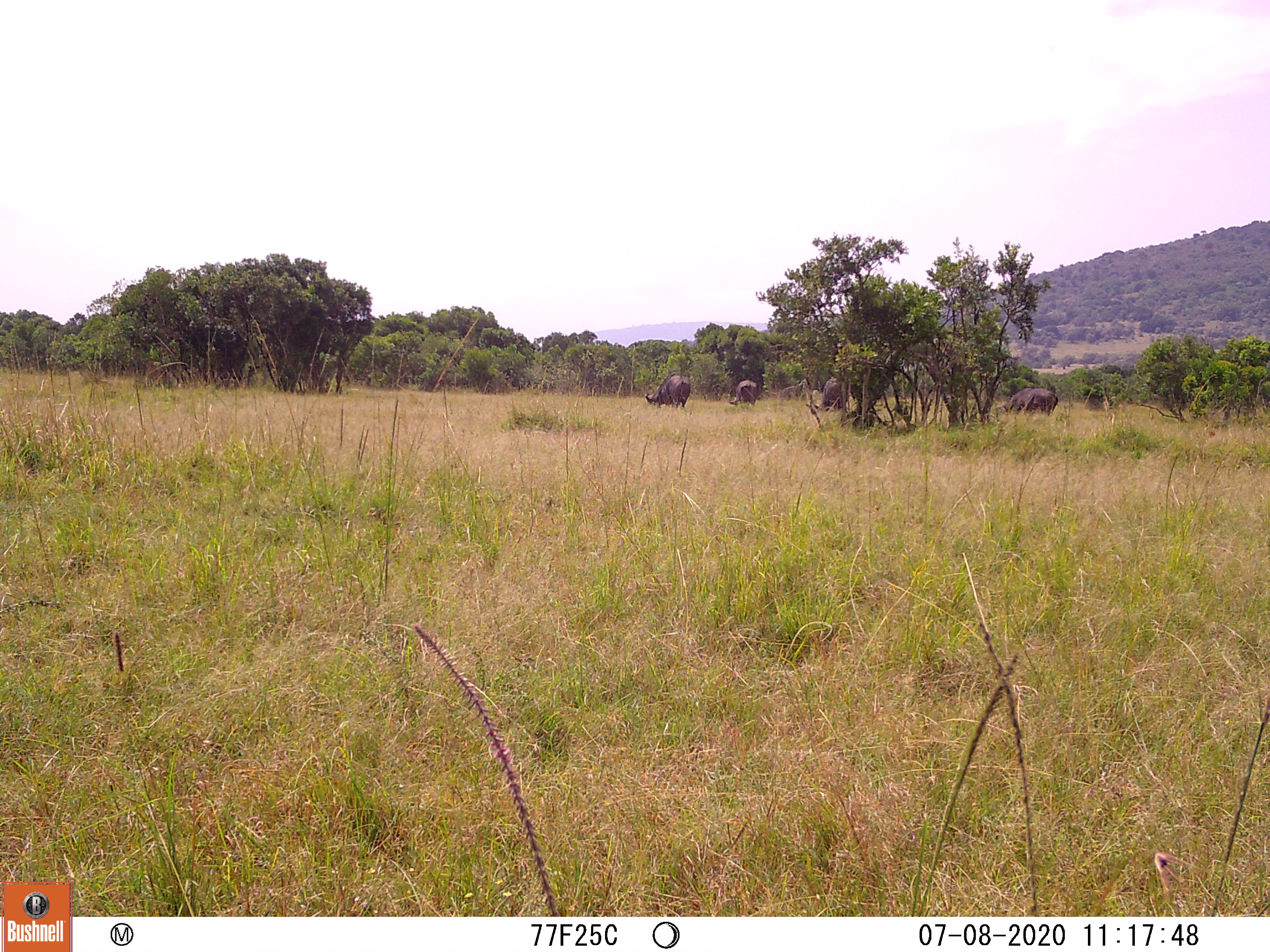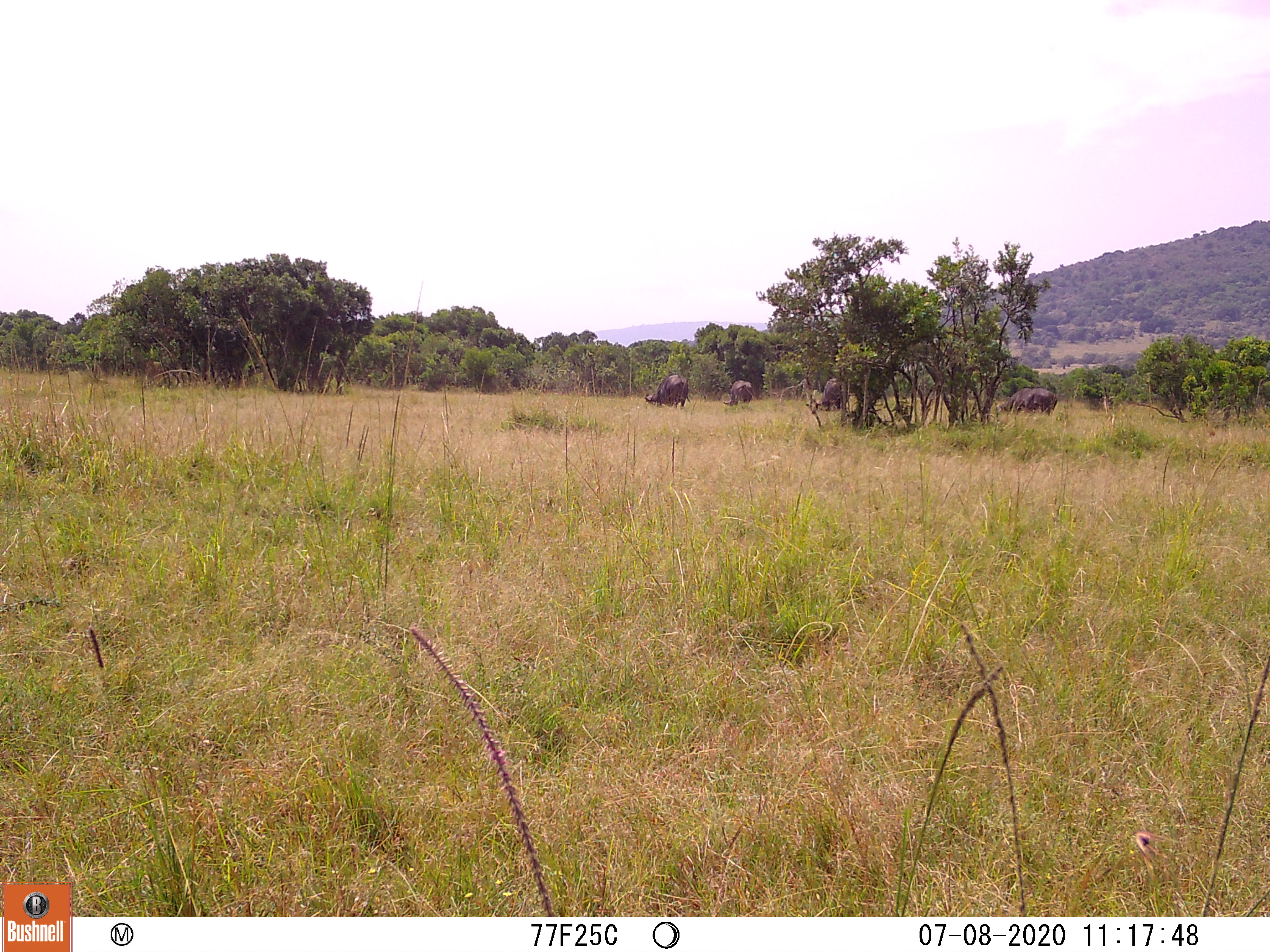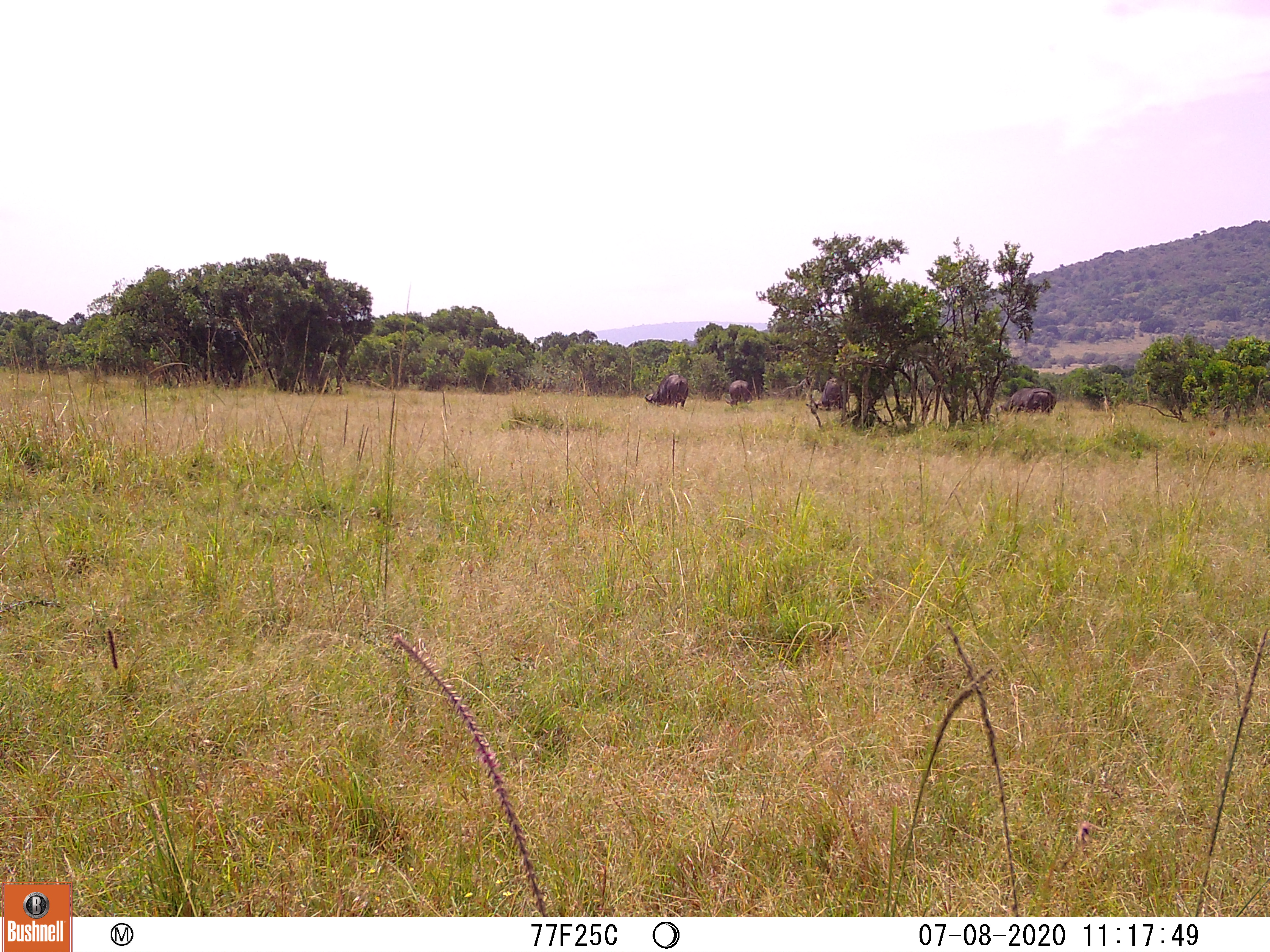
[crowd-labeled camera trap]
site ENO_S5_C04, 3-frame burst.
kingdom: Animalia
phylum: Chordata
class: Mammalia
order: Artiodactyla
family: Bovidae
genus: Syncerus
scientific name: Syncerus caffer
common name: african buffalo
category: buffalo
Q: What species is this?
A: Buffalo (african buffalo) (Syncerus caffer).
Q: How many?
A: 4.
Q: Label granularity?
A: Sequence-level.